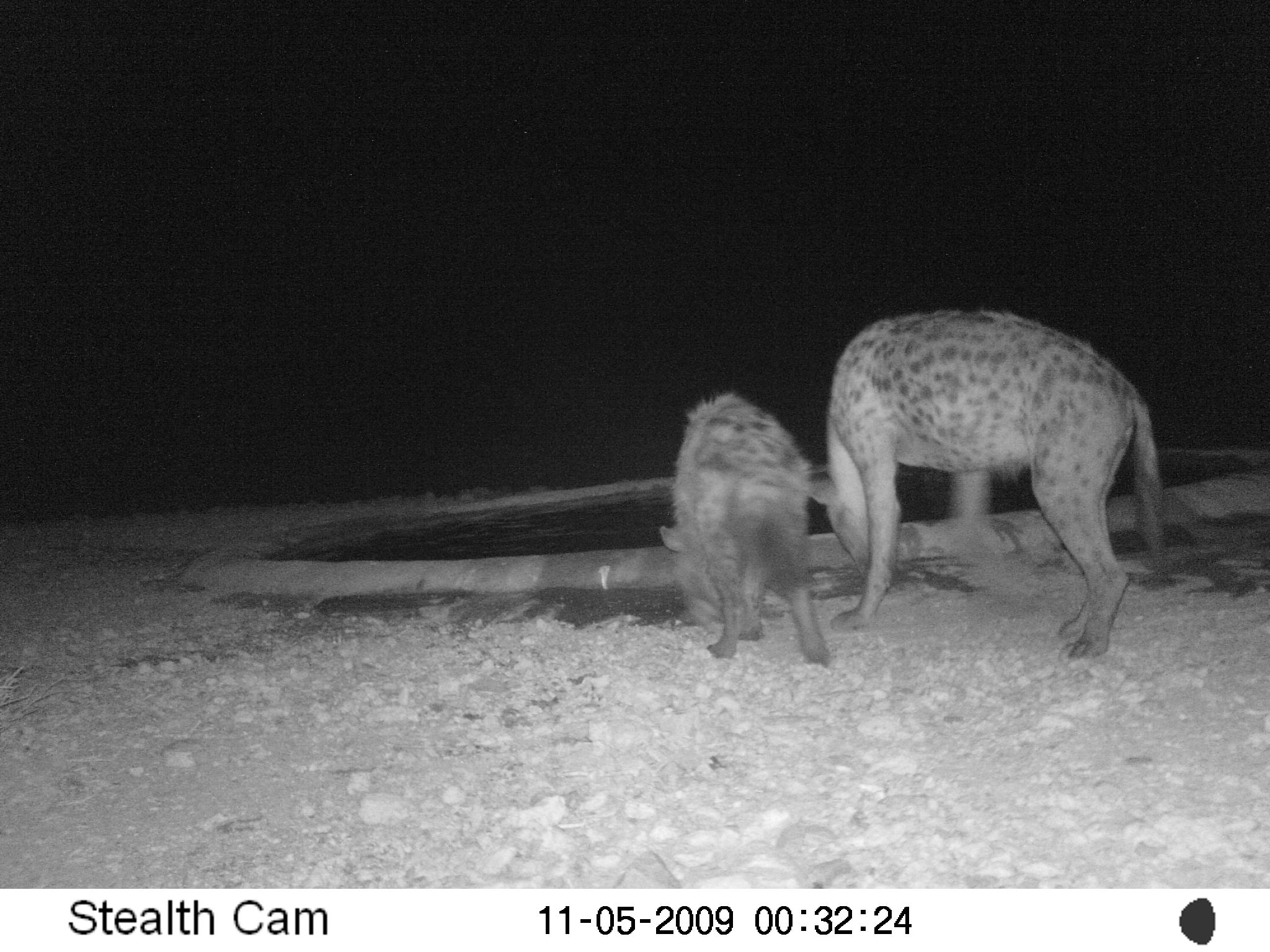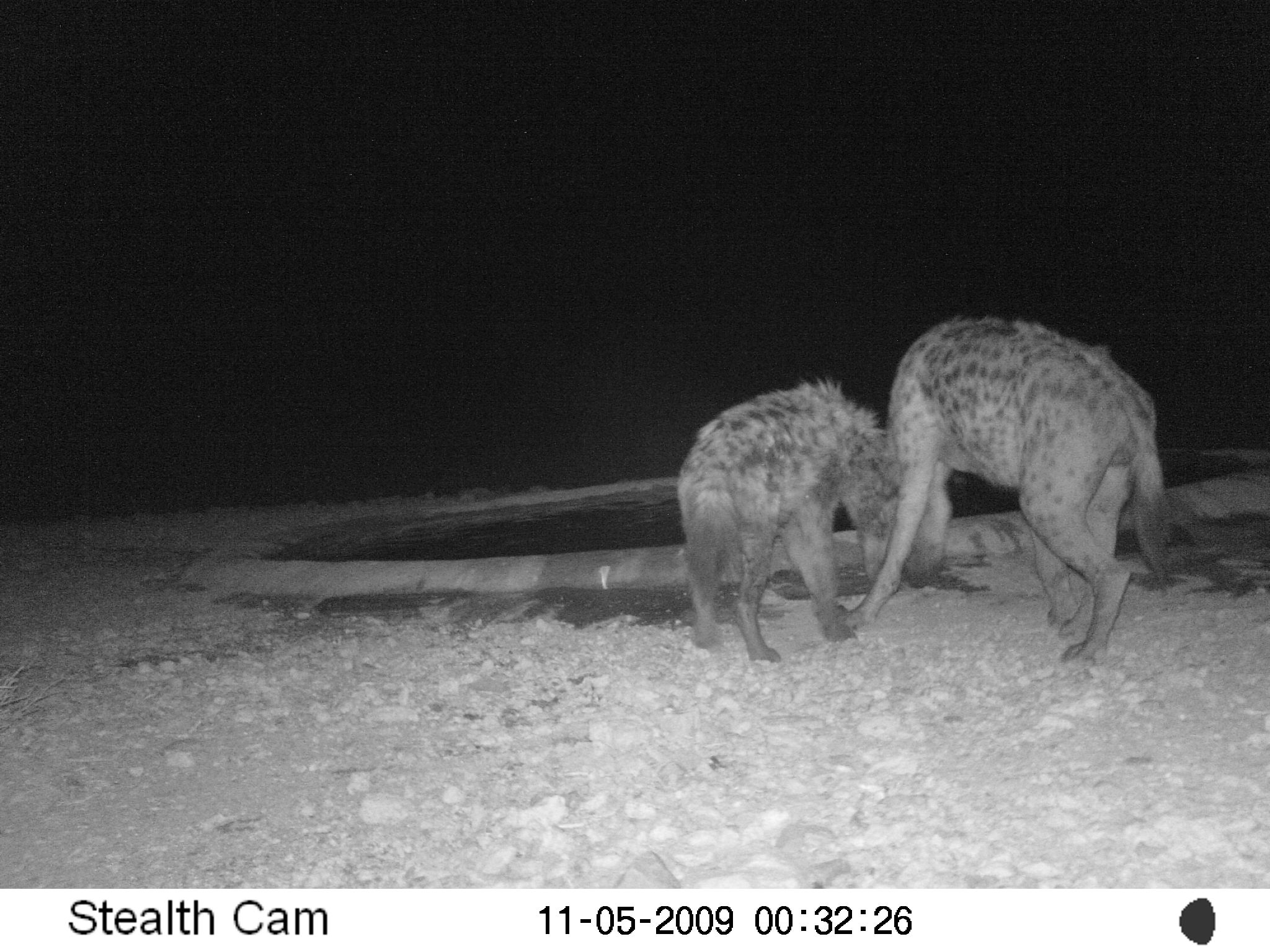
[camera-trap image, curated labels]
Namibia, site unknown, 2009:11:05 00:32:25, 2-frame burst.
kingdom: Animalia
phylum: Chordata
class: Mammalia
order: Carnivora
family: Hyaenidae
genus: Crocuta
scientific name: Crocuta crocuta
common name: spotted hyena